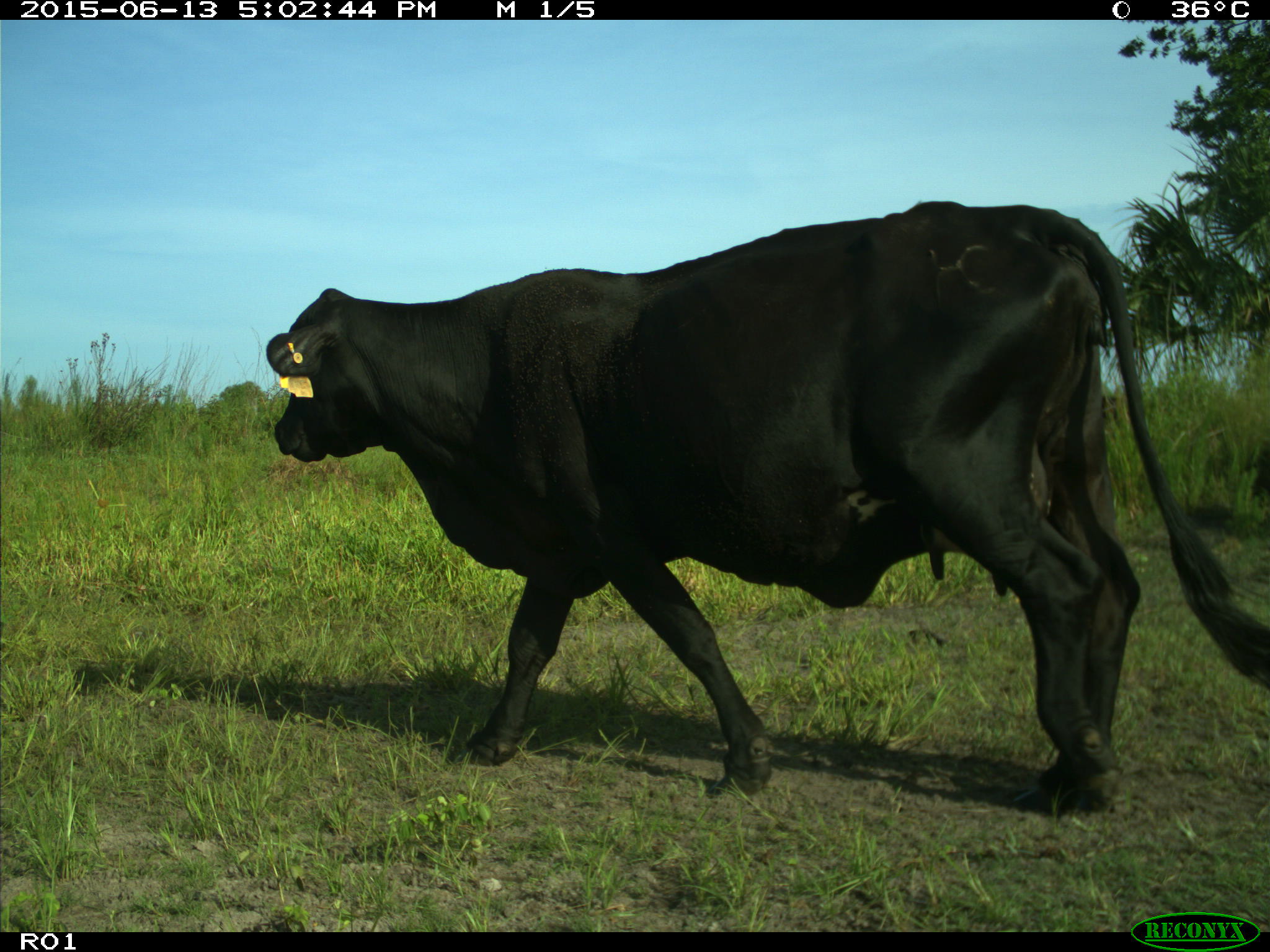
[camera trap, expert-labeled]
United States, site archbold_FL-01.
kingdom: Animalia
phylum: Chordata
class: Mammalia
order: Artiodactyla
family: Bovidae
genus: Bos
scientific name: Bos taurus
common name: domestic cow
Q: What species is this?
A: Bos taurus (domestic cow).